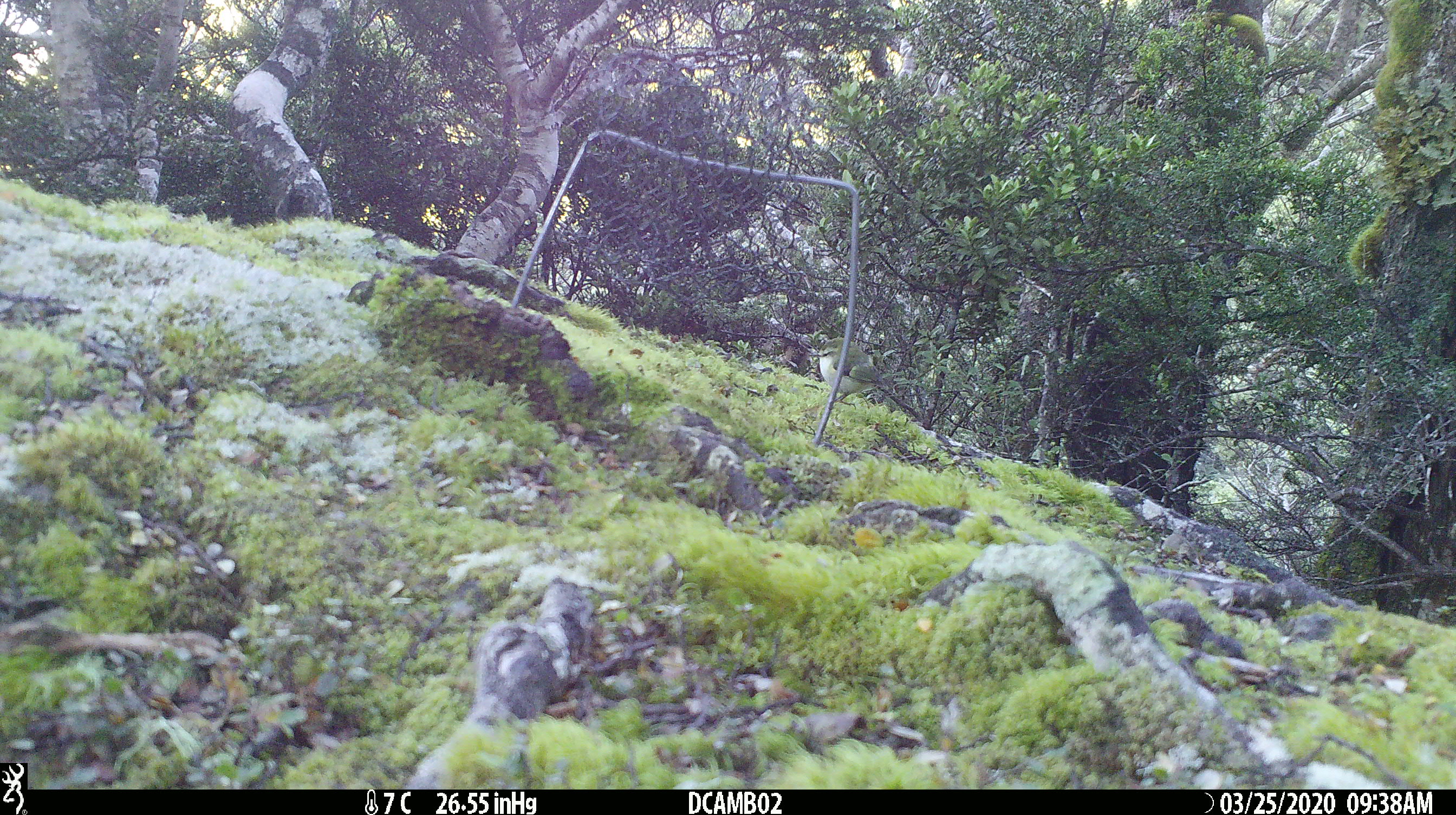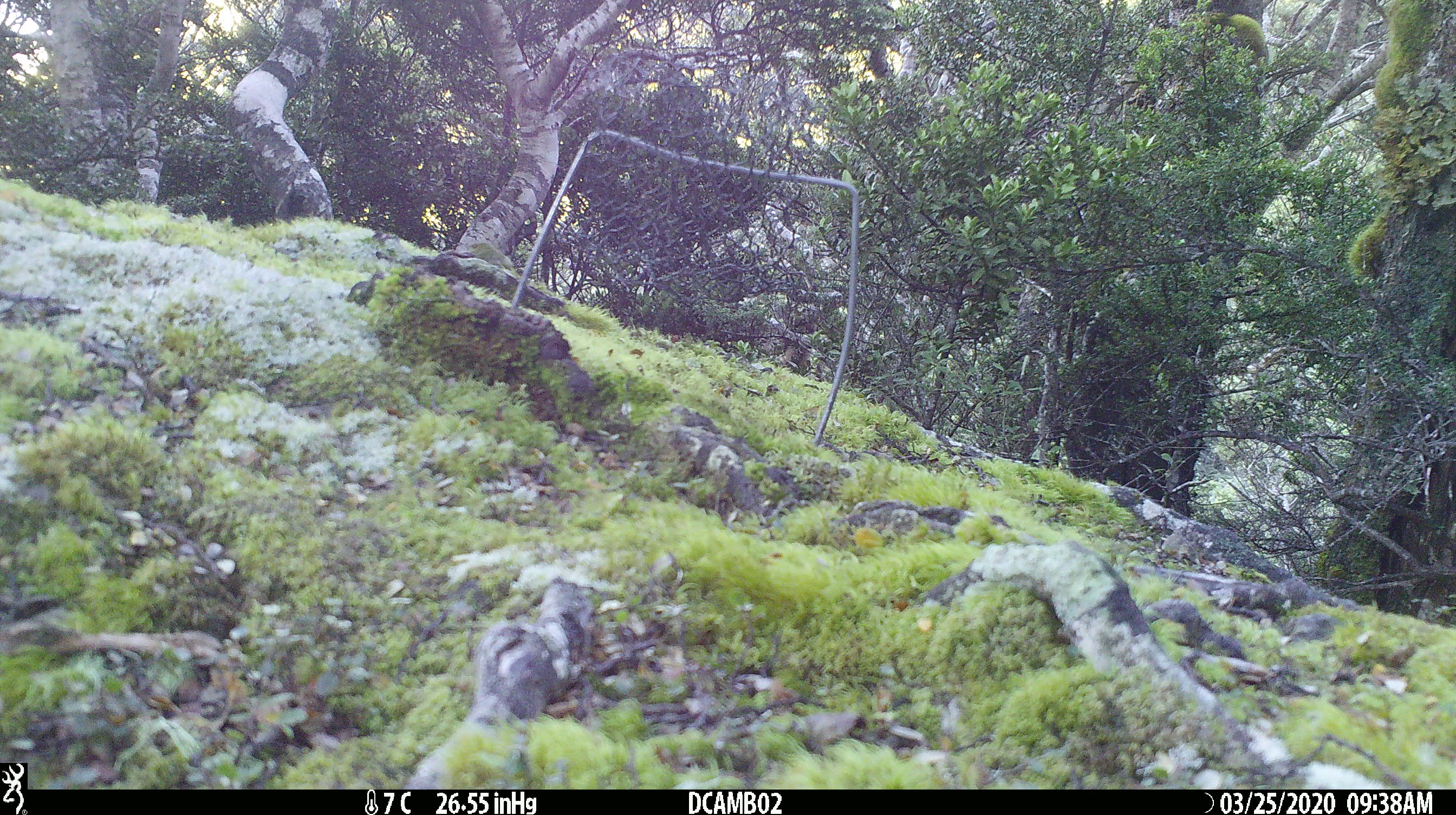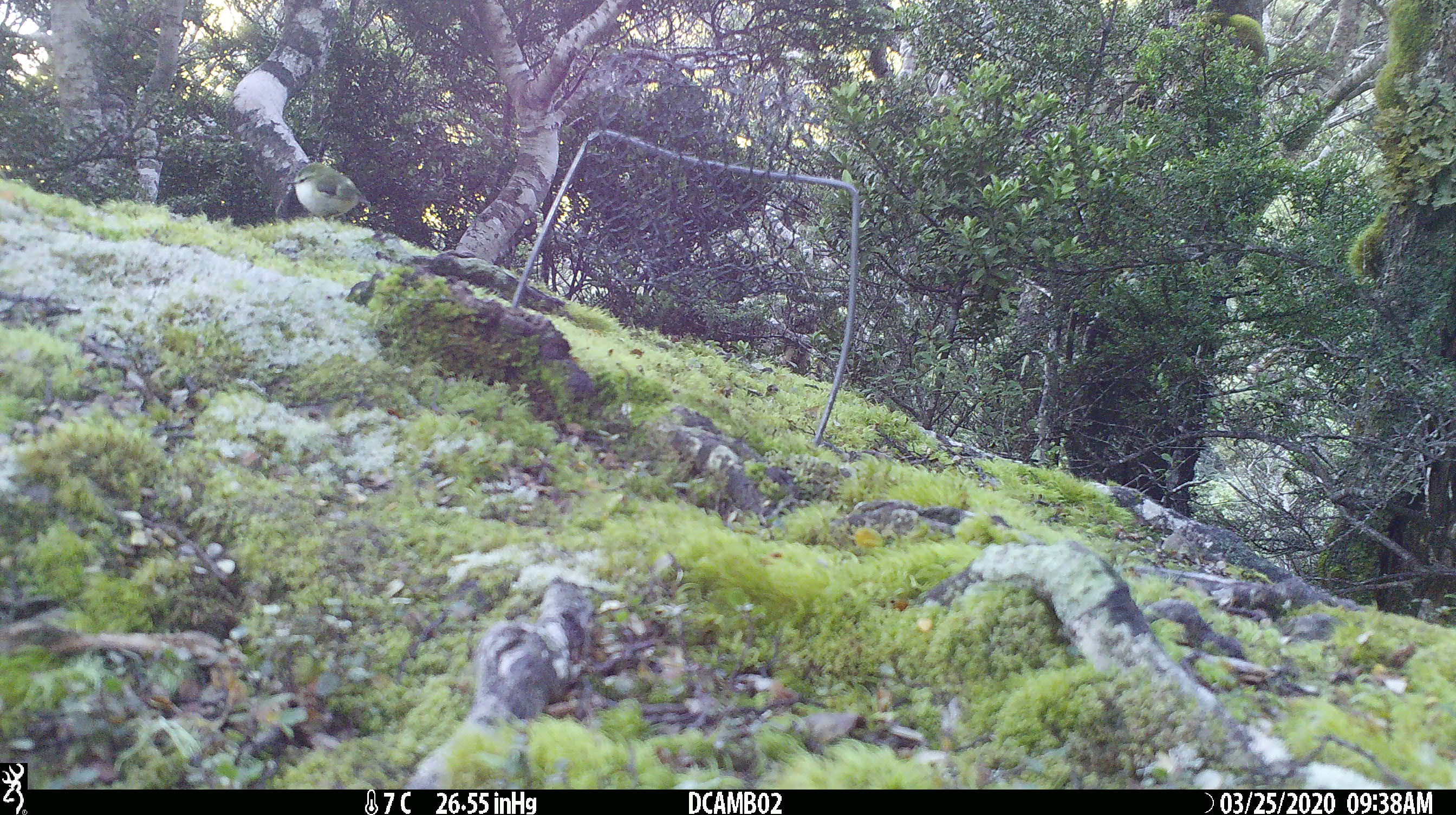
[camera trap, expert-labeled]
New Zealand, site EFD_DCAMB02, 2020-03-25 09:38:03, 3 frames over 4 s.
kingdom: Animalia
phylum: Chordata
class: Aves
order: Passeriformes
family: Acanthisittidae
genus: Acanthisitta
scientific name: Acanthisitta chloris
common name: rifleman